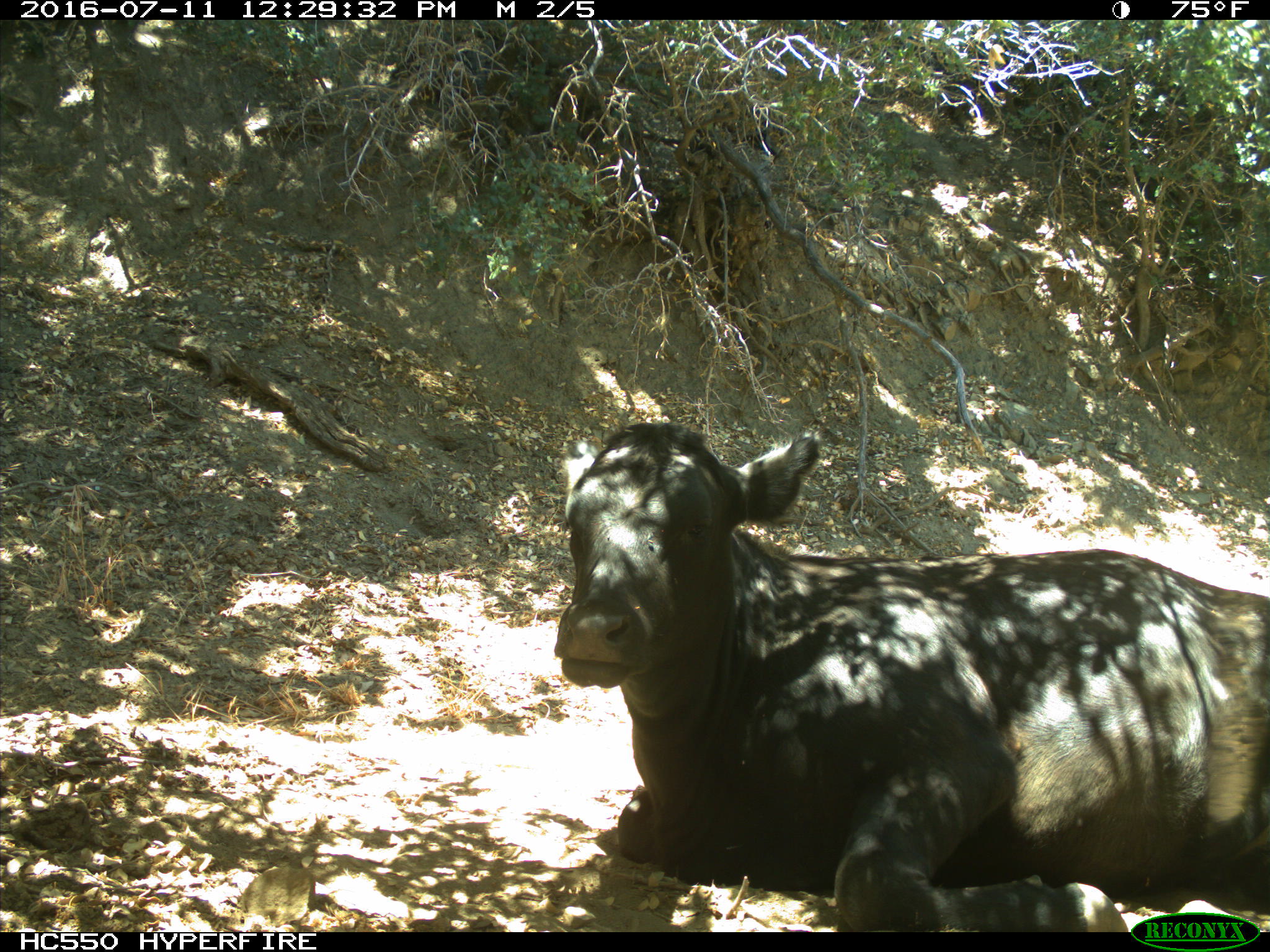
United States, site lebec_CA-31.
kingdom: Animalia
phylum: Chordata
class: Mammalia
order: Artiodactyla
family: Bovidae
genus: Bos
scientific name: Bos taurus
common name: domestic cow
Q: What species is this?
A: Bos taurus (domestic cow).